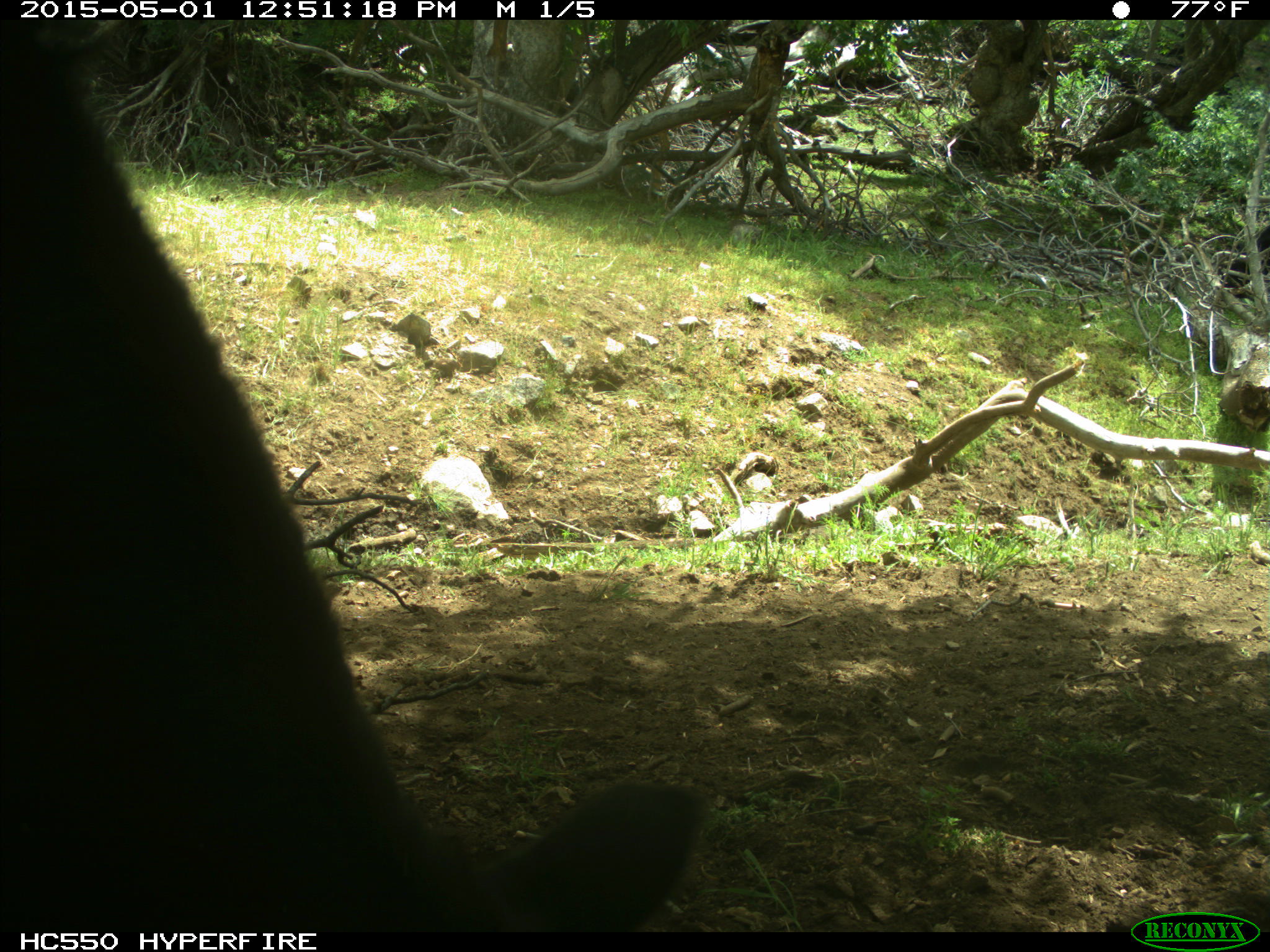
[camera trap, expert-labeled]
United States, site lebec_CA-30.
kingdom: Animalia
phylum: Chordata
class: Mammalia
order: Artiodactyla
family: Bovidae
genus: Bos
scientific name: Bos taurus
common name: domestic cow